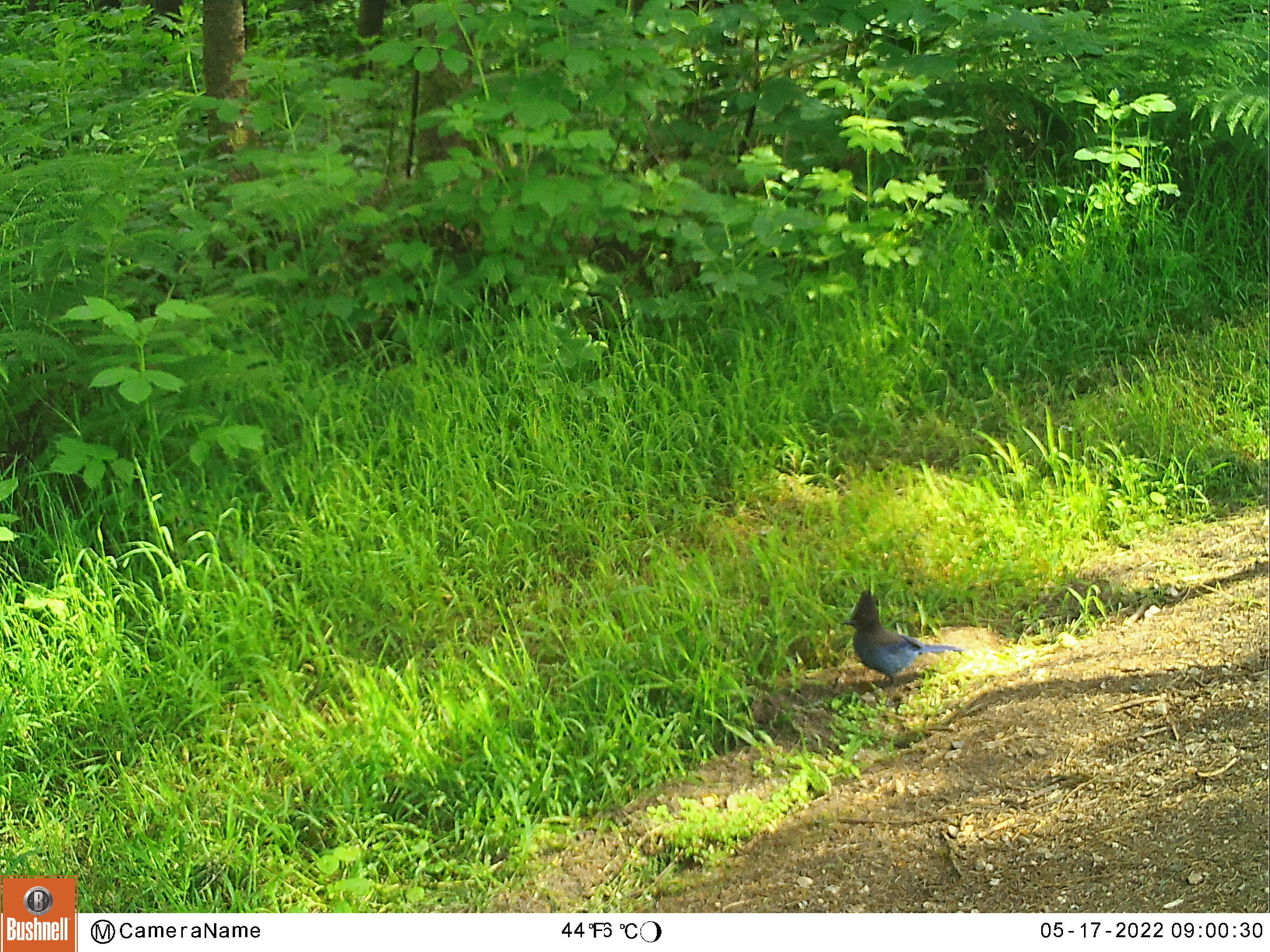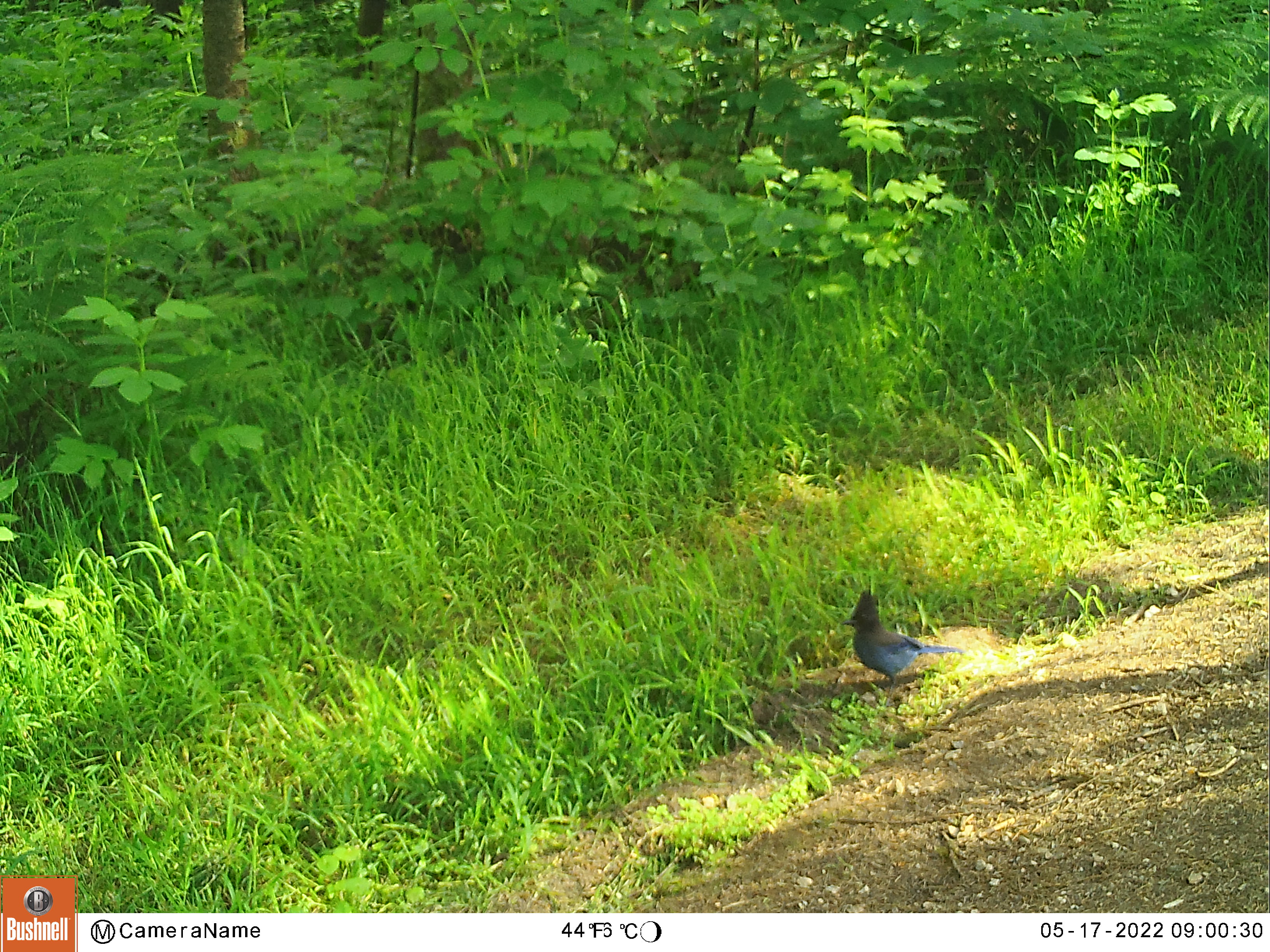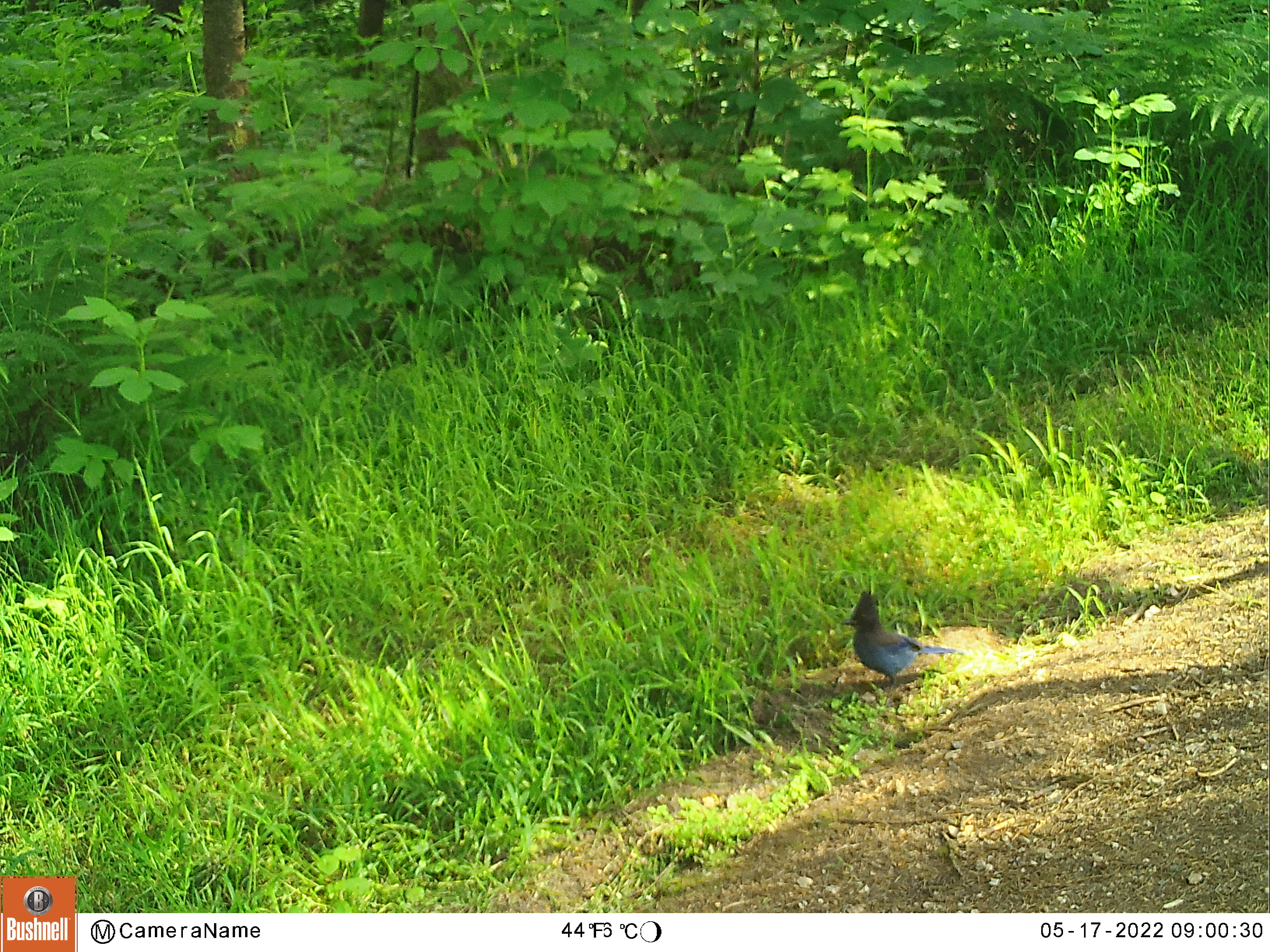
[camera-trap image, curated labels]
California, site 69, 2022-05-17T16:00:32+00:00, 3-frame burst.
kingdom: Animalia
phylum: Chordata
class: Aves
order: Passeriformes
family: Corvidae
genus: Cyanocitta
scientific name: Cyanocitta stelleri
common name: steller's jay